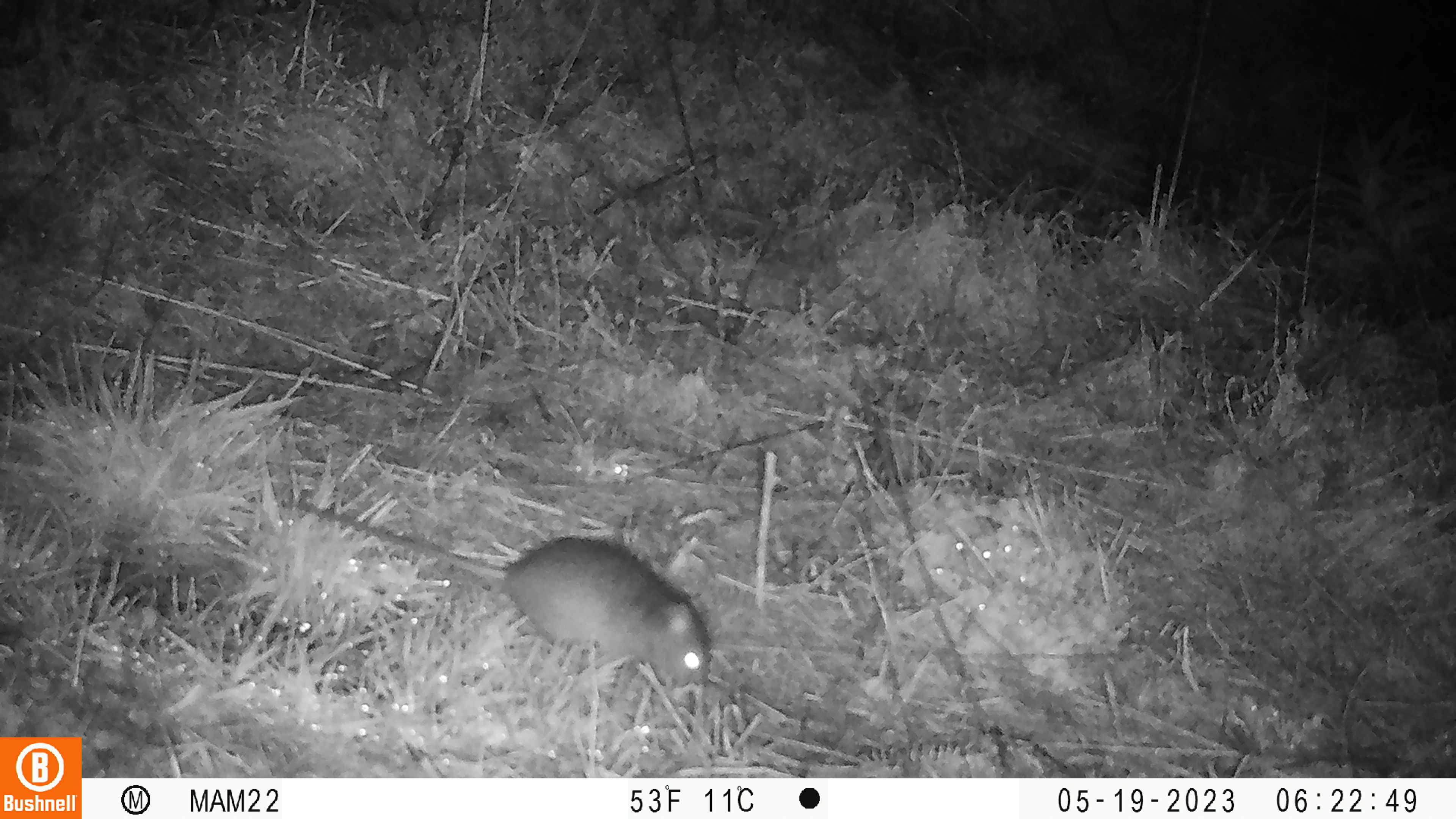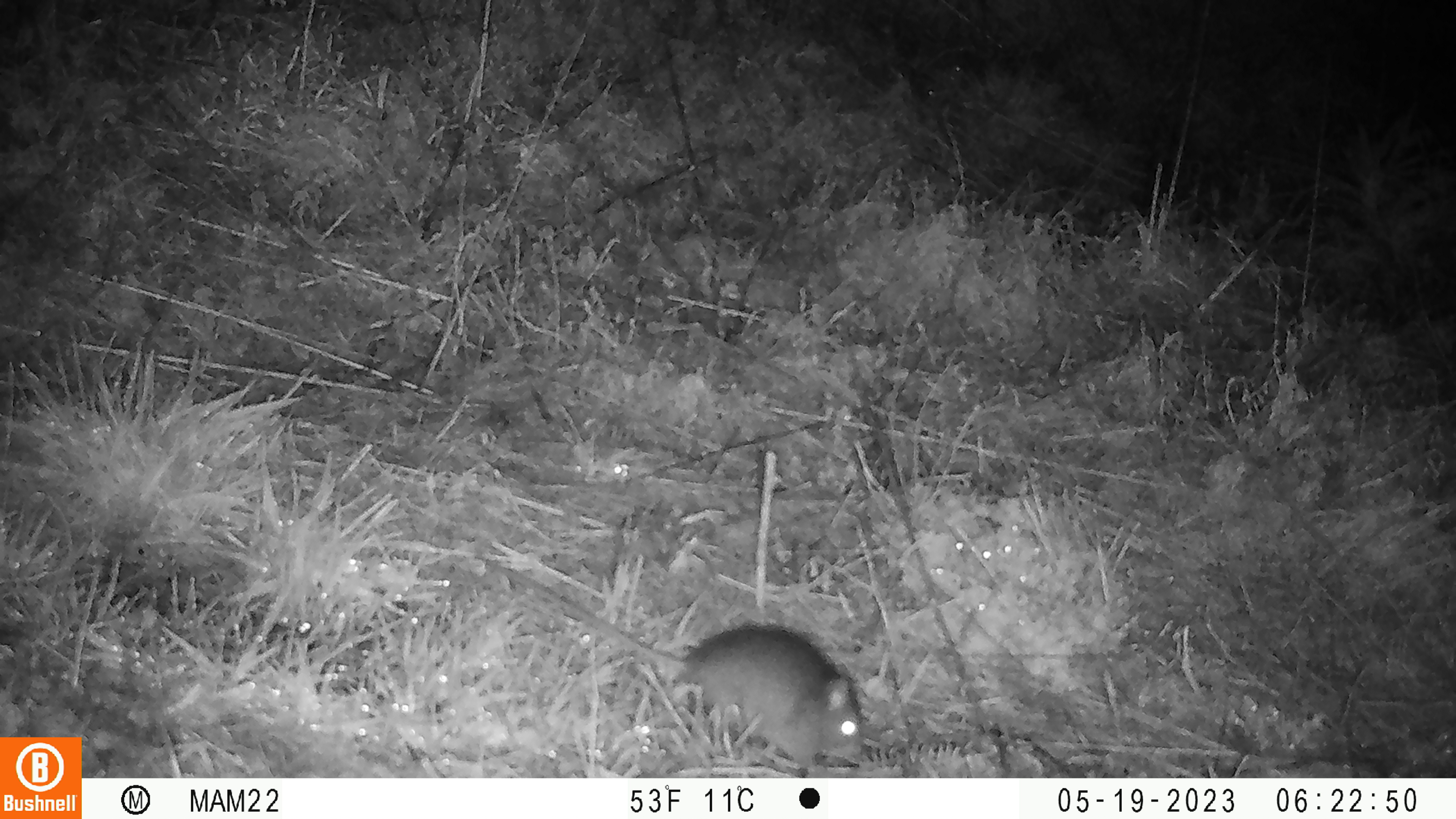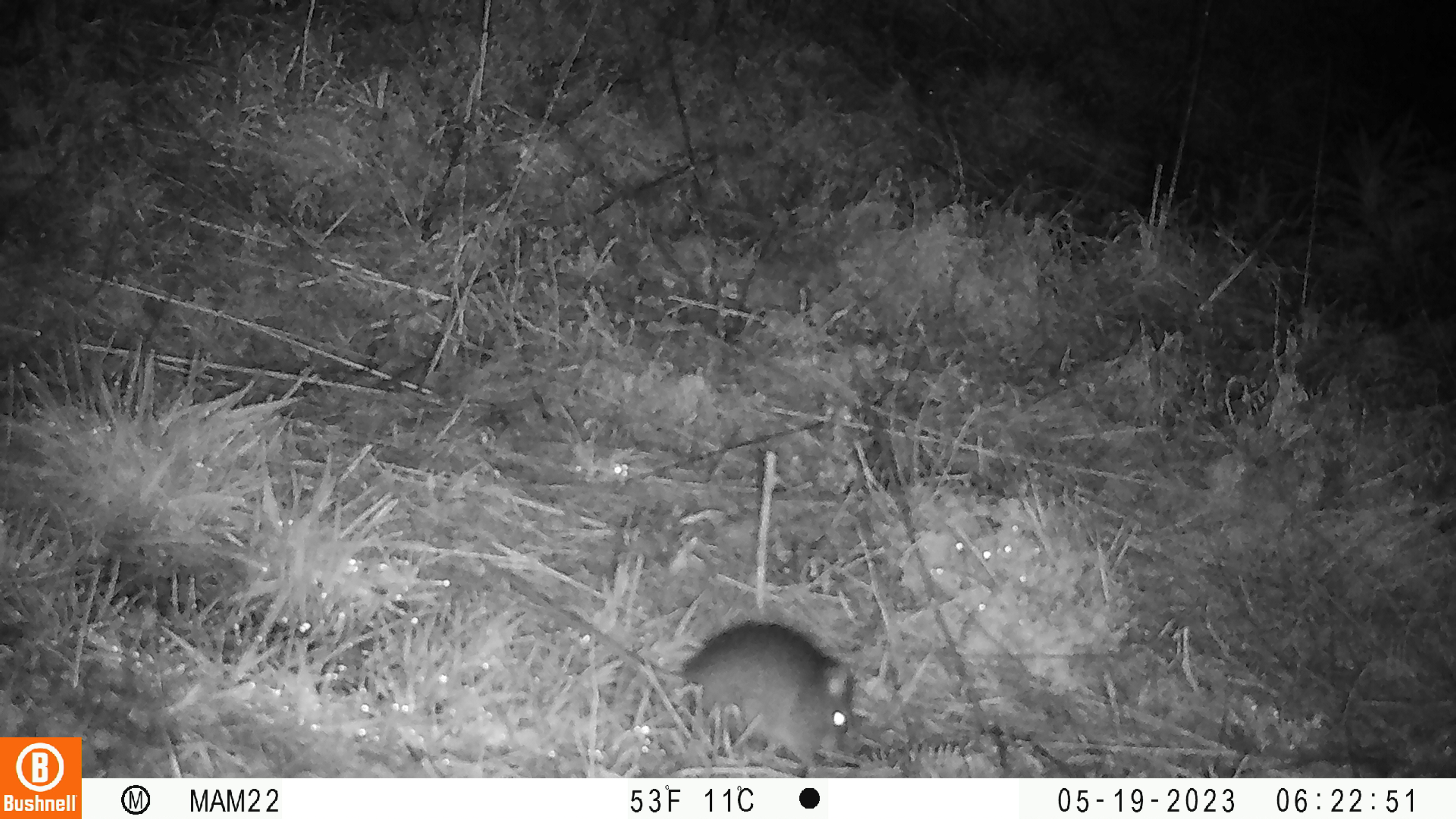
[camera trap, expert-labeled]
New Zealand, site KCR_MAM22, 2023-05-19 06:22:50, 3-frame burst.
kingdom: Animalia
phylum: Chordata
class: Mammalia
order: Rodentia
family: Muridae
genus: Rattus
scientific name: Rattus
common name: rat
Rat (Rattus).